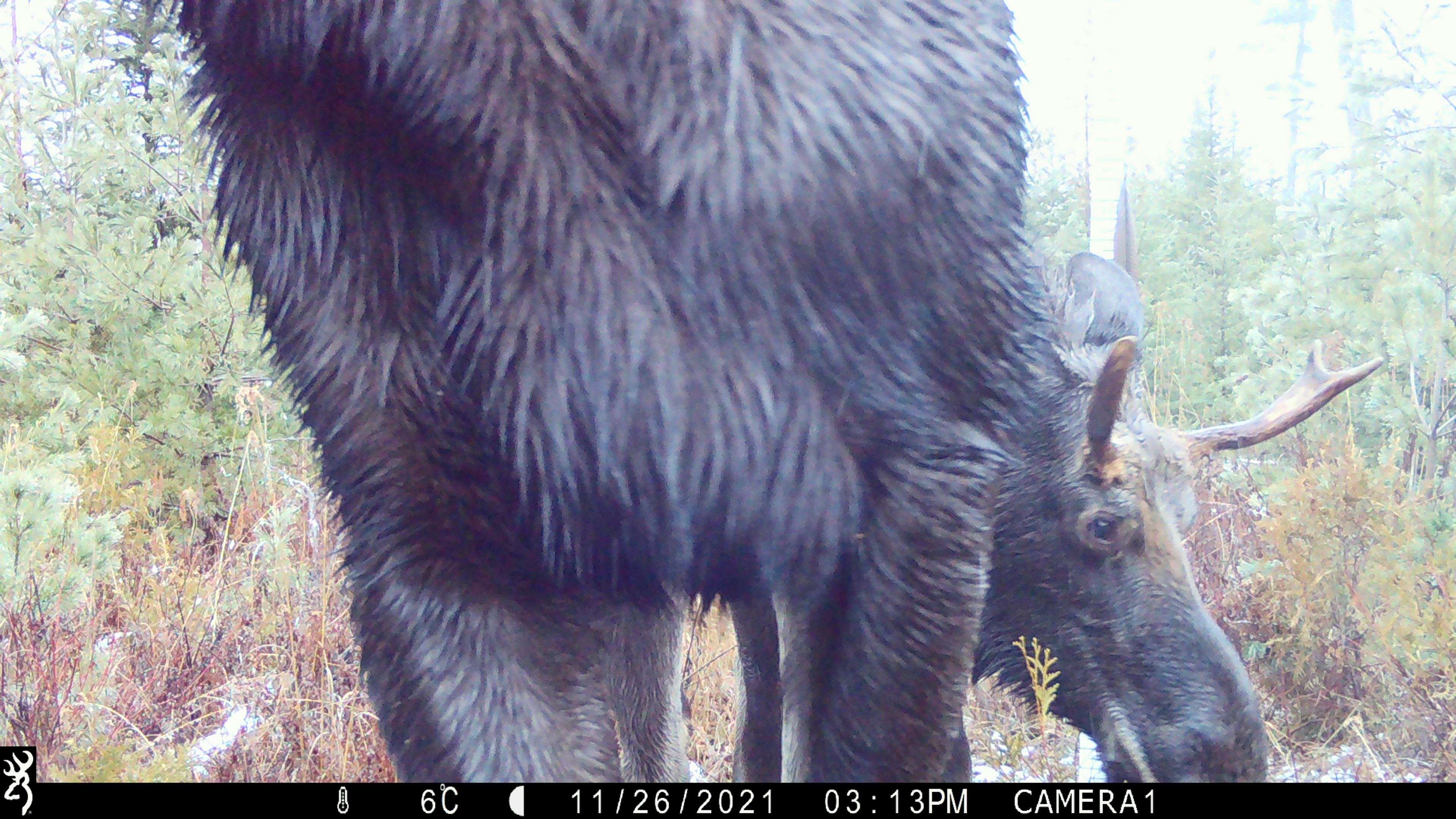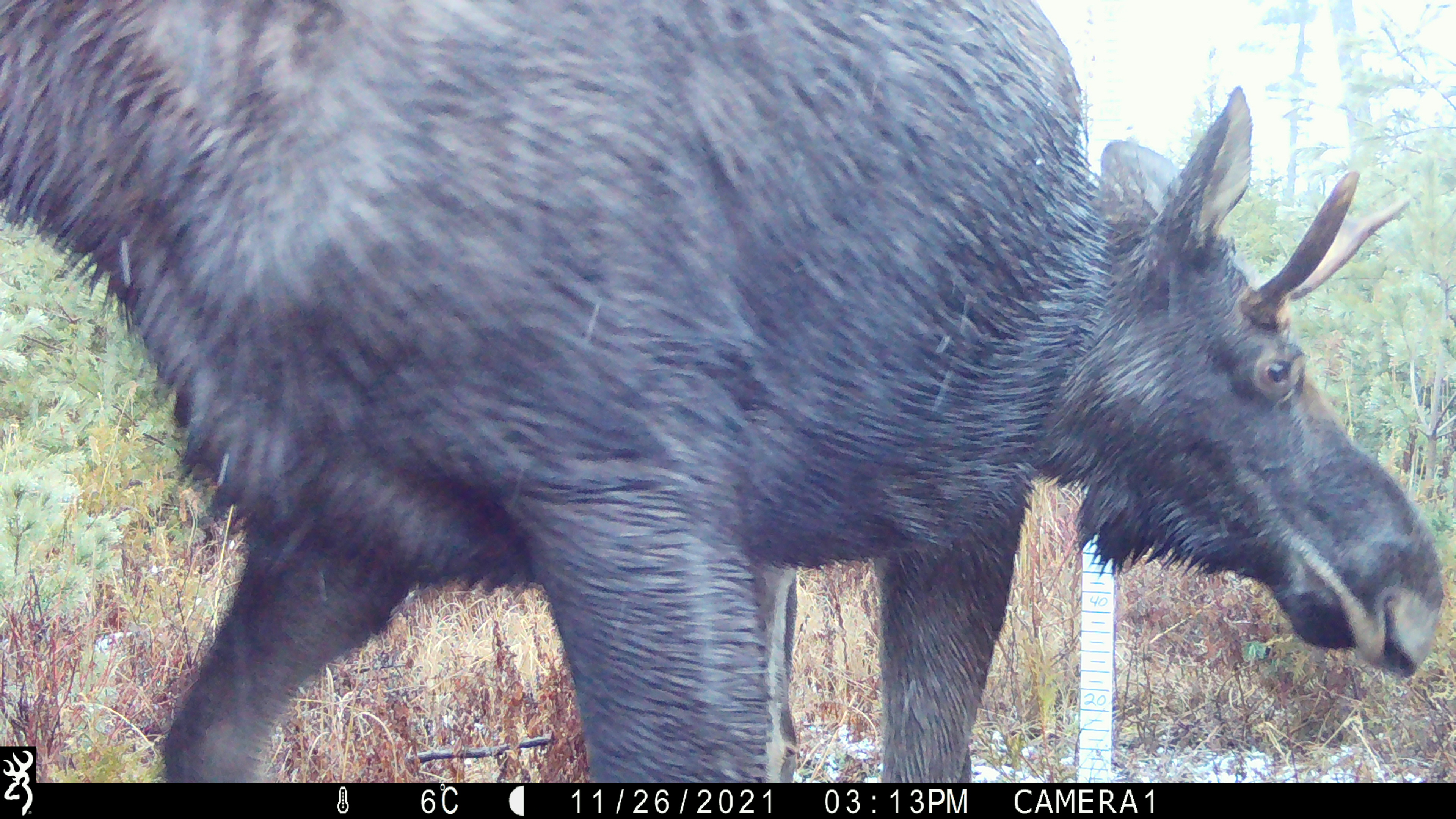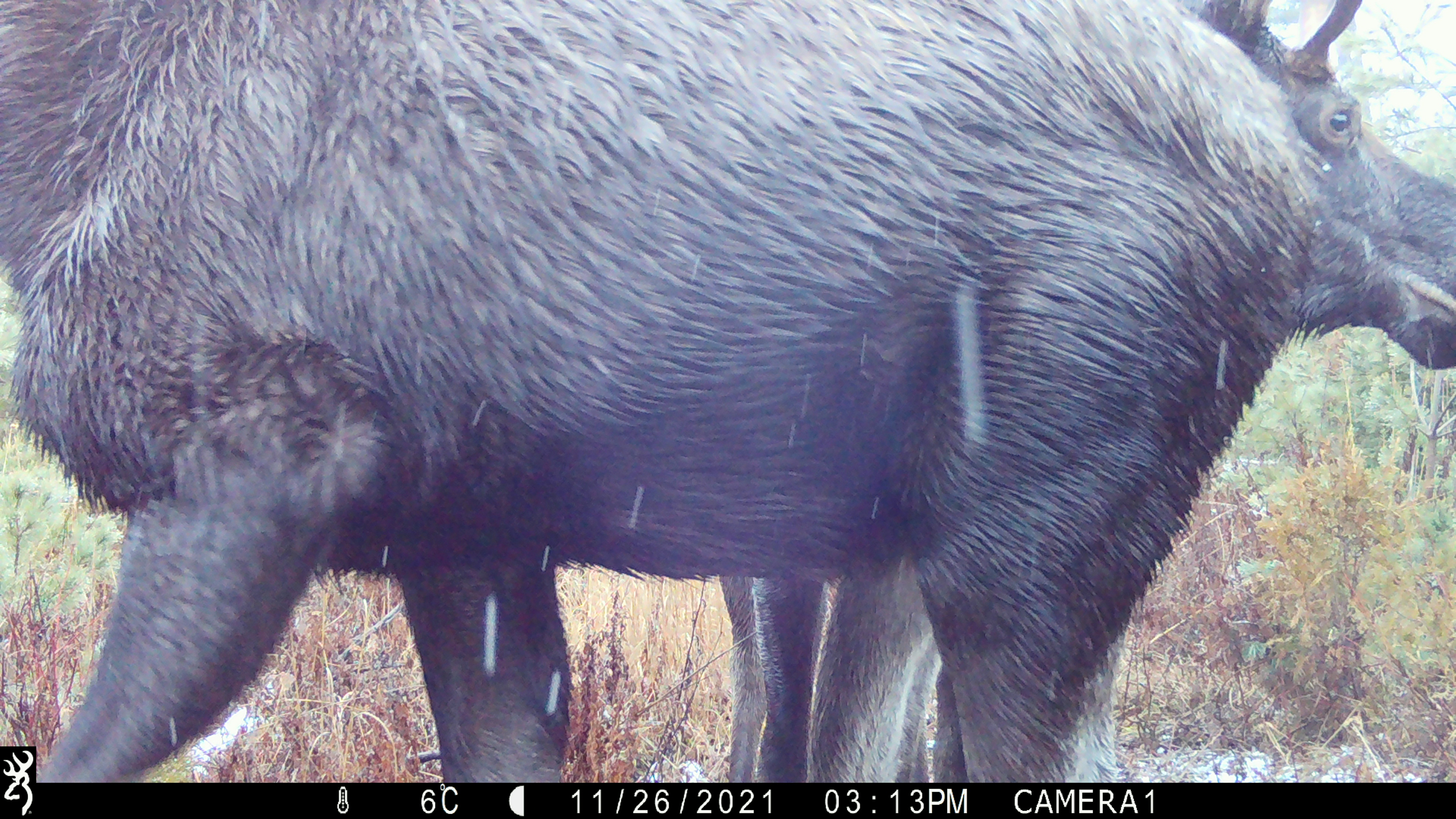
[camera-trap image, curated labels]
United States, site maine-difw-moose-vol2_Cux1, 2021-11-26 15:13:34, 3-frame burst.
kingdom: Animalia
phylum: Chordata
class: Mammalia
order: Artiodactyla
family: Cervidae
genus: Alces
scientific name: Alces alces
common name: moose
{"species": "moose (Alces alces)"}